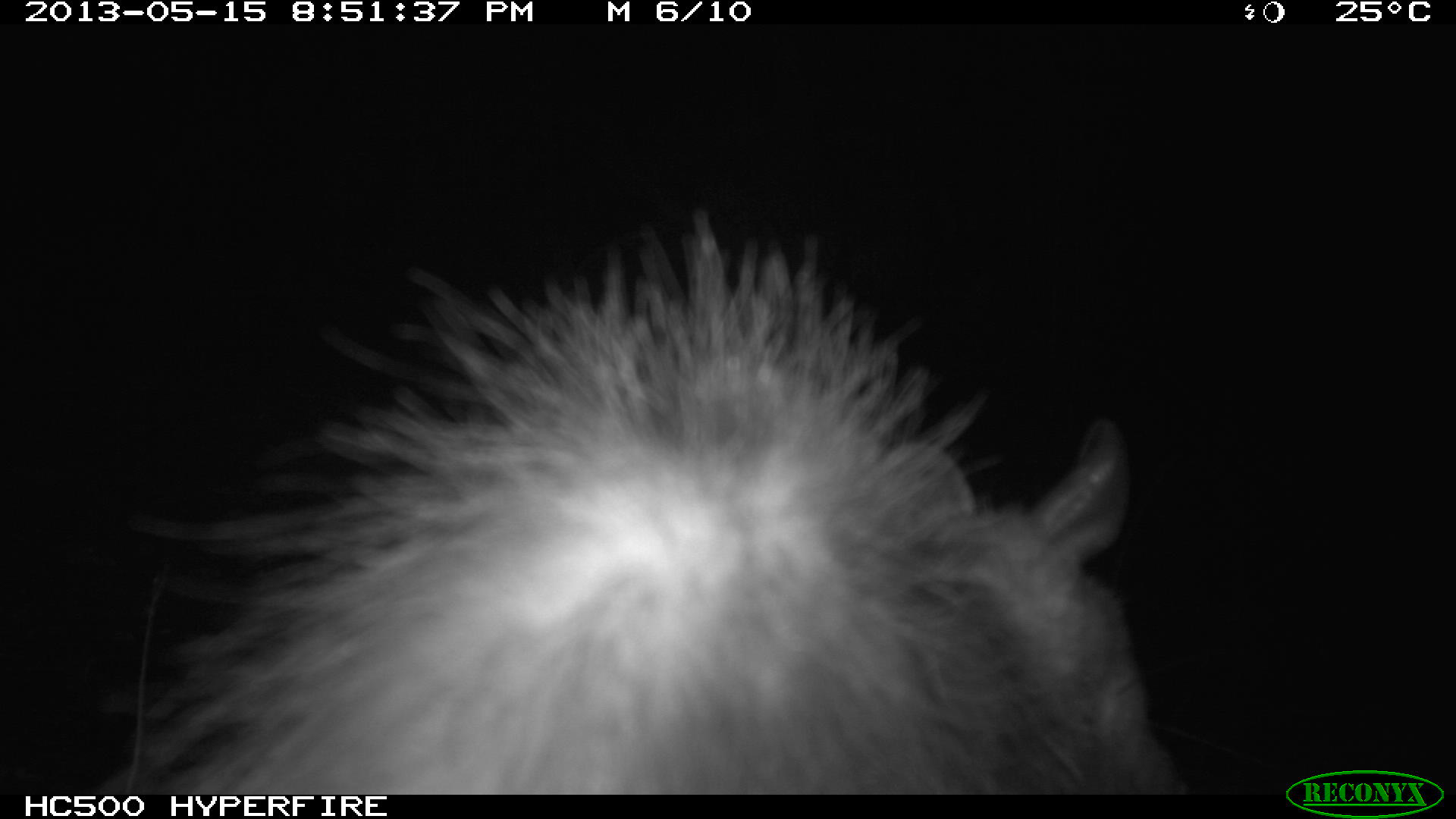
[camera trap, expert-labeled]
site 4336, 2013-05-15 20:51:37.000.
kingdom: Animalia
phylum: Chordata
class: Mammalia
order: Didelphimorphia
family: Didelphidae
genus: Didelphis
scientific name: Didelphis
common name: american opossums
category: didelphis sp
Didelphis sp (american opossums) (Didelphis), count 1.